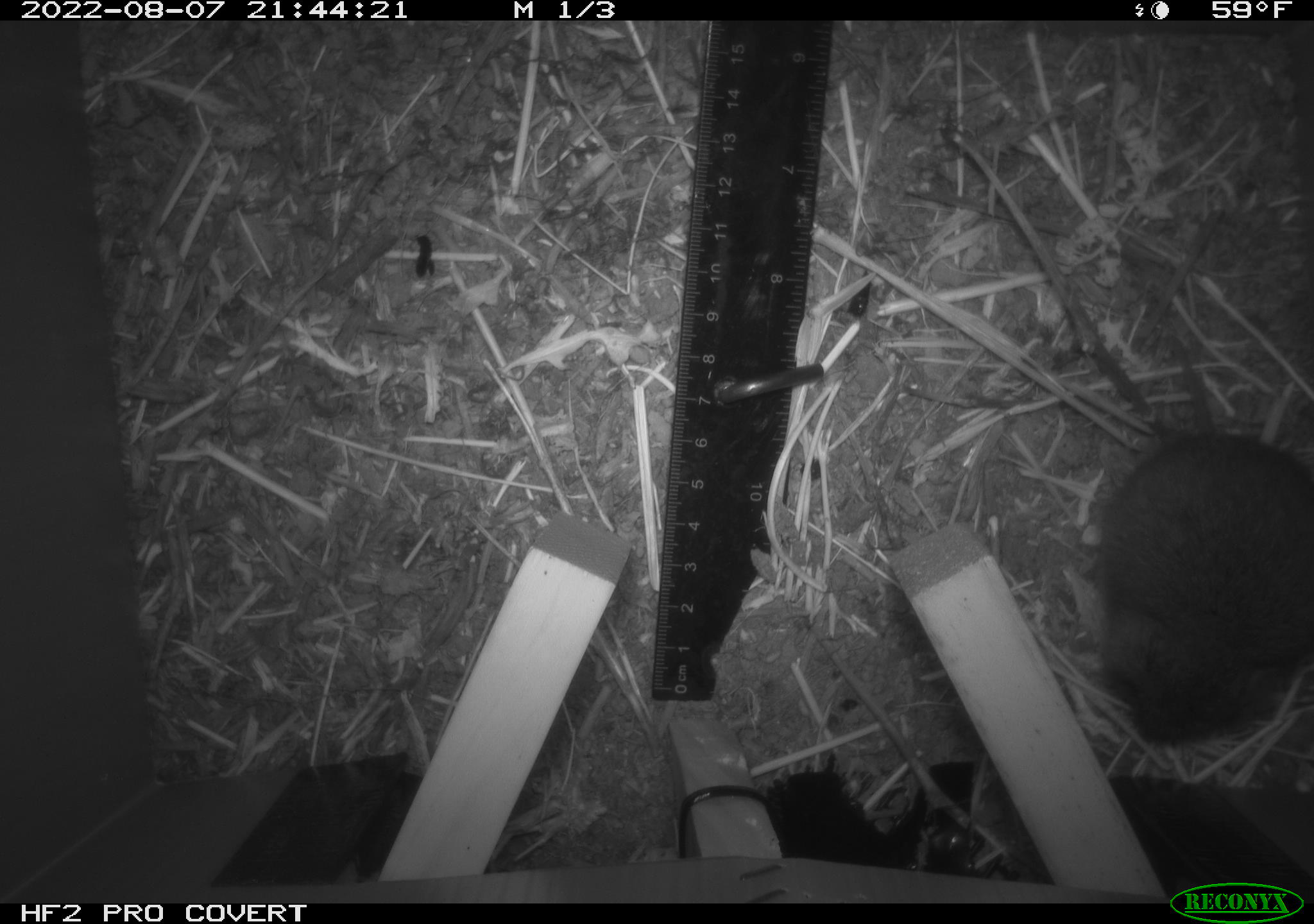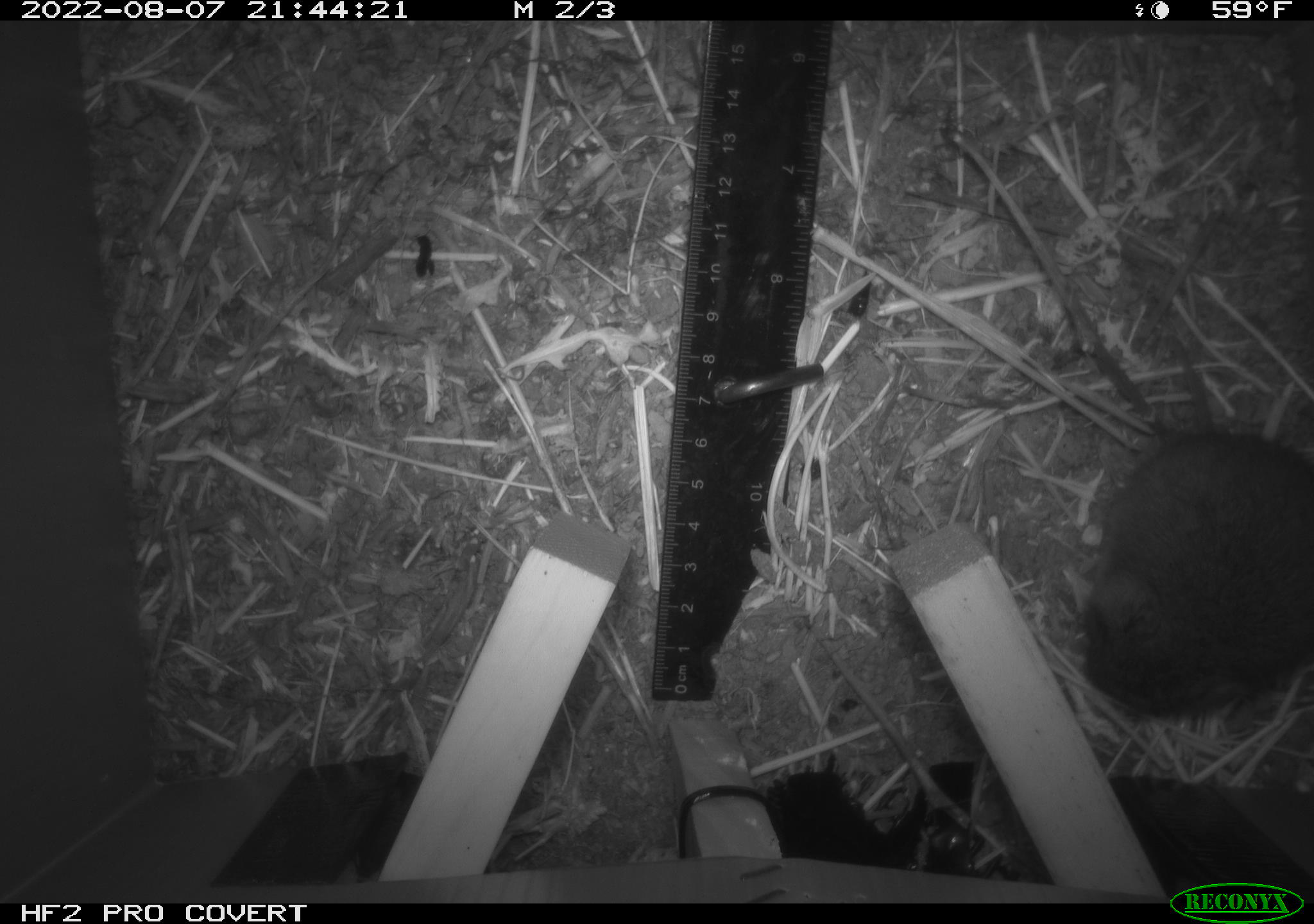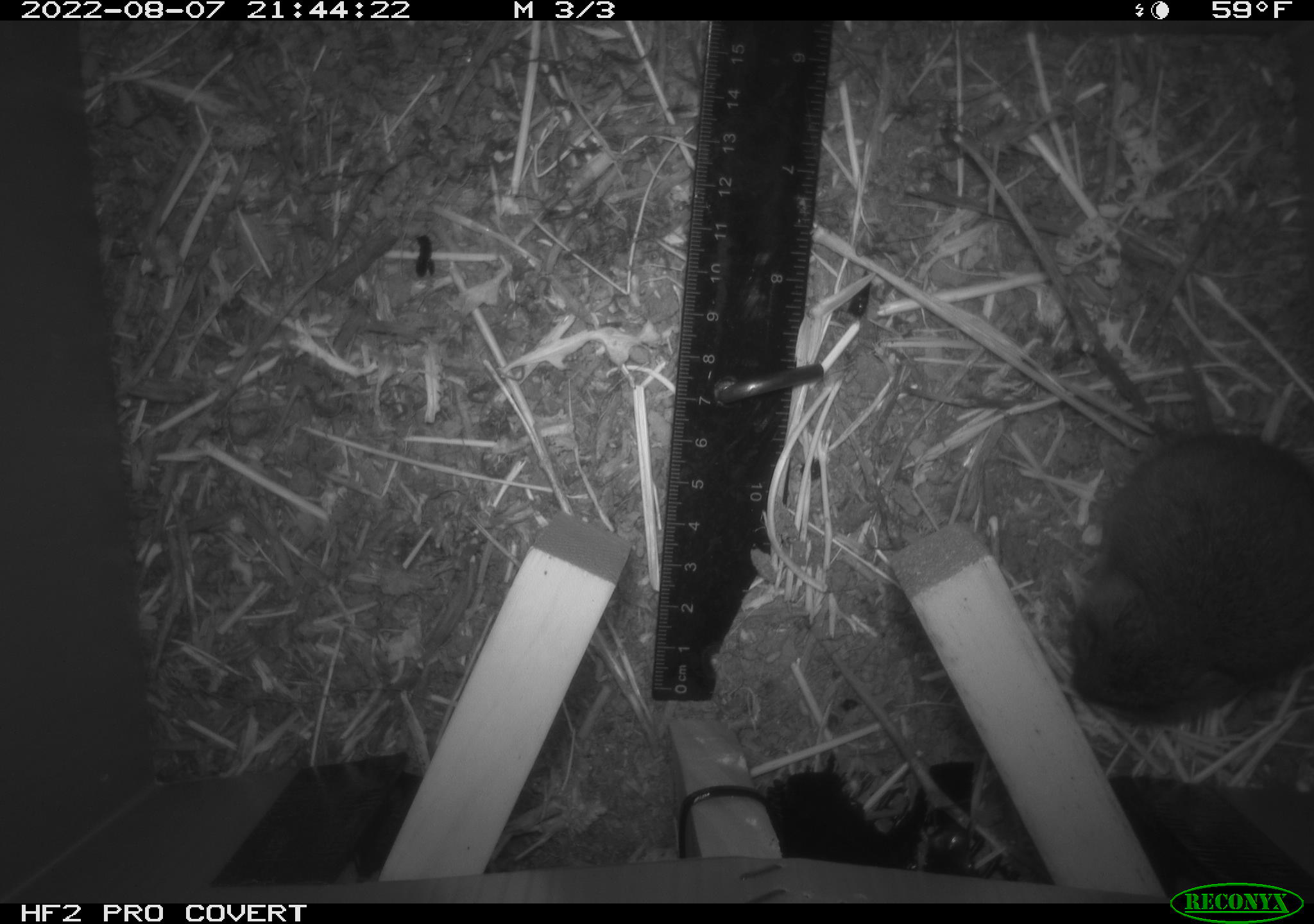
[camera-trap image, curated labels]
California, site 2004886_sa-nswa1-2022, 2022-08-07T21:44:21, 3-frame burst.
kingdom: Animalia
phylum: Chordata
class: Mammalia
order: Rodentia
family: Cricetidae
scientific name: Cricetidae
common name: hamsters, voles, lemmings, and allies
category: cricetidae family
Cricetidae family (hamsters, voles, lemmings, and allies) (Cricetidae).